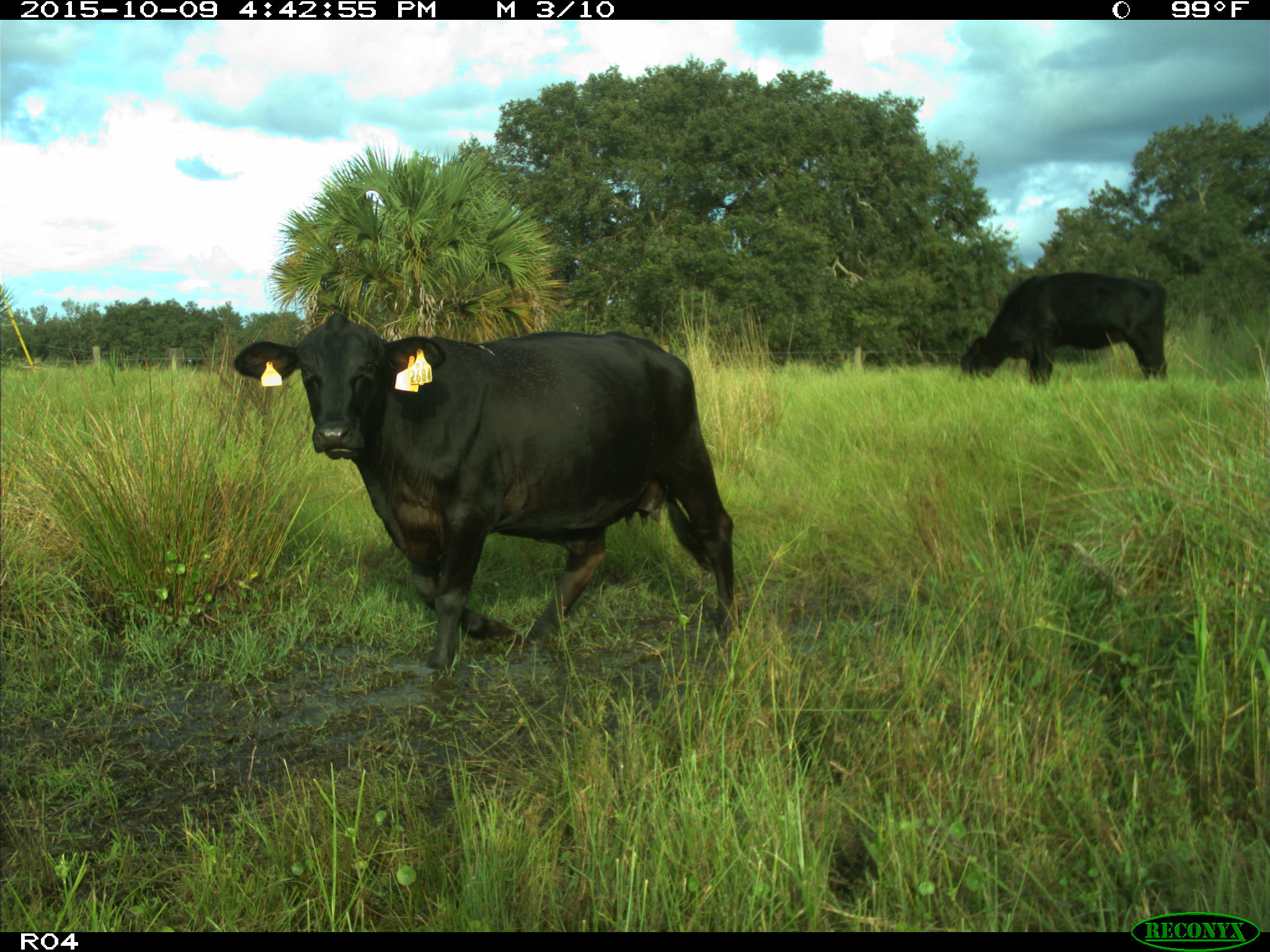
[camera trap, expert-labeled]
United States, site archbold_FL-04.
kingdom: Animalia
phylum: Chordata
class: Mammalia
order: Artiodactyla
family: Bovidae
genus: Bos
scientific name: Bos taurus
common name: domestic cow